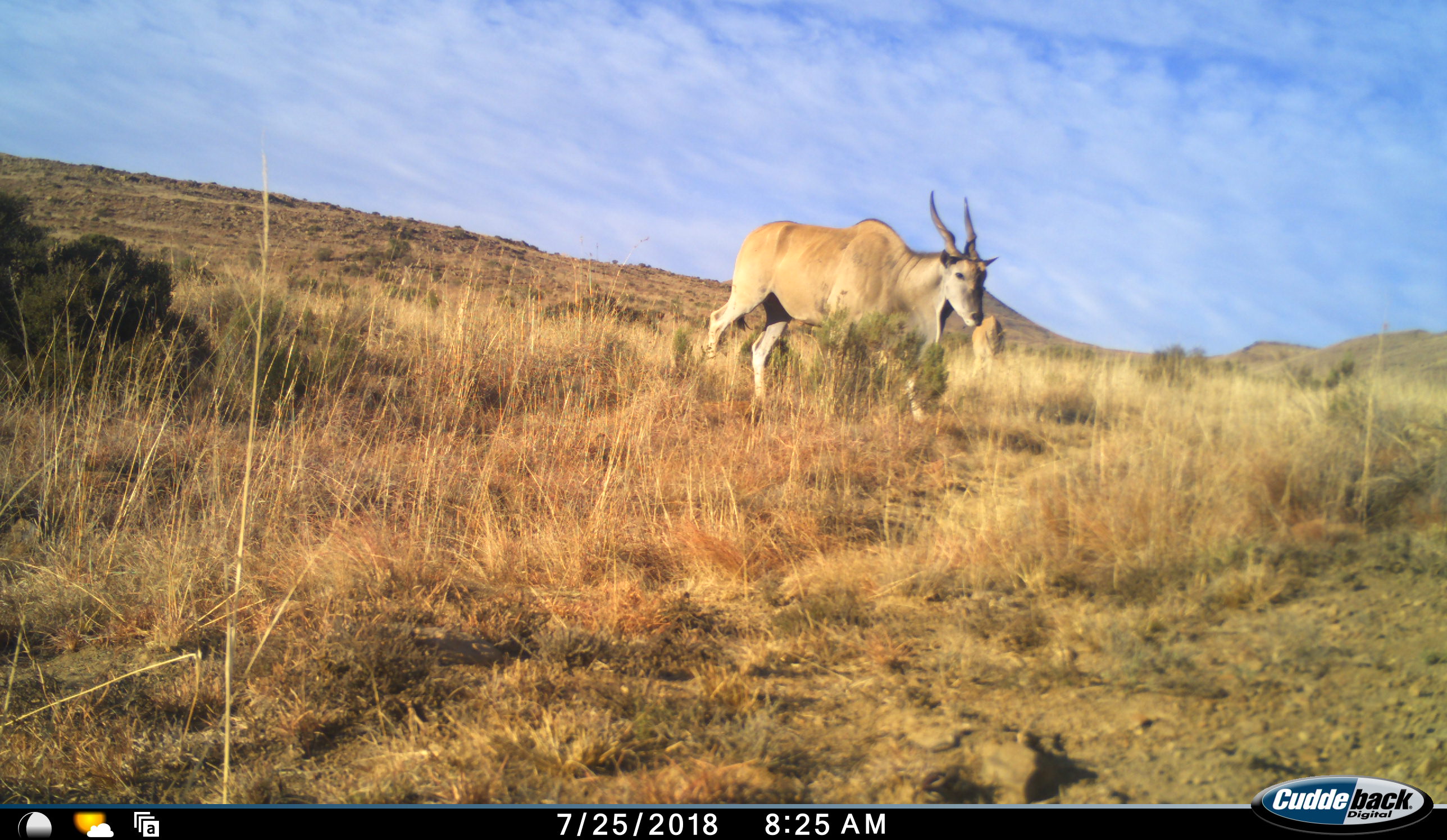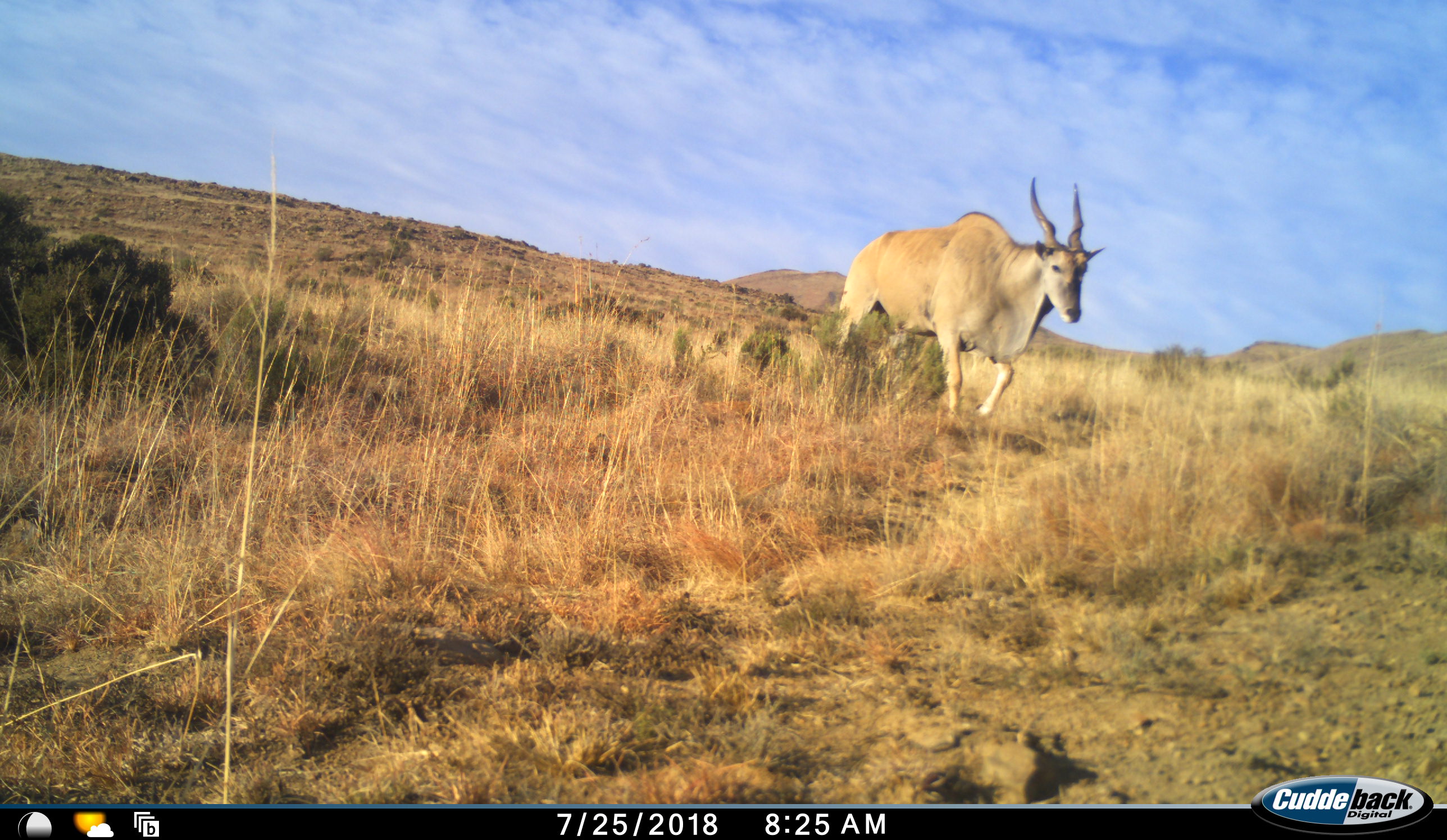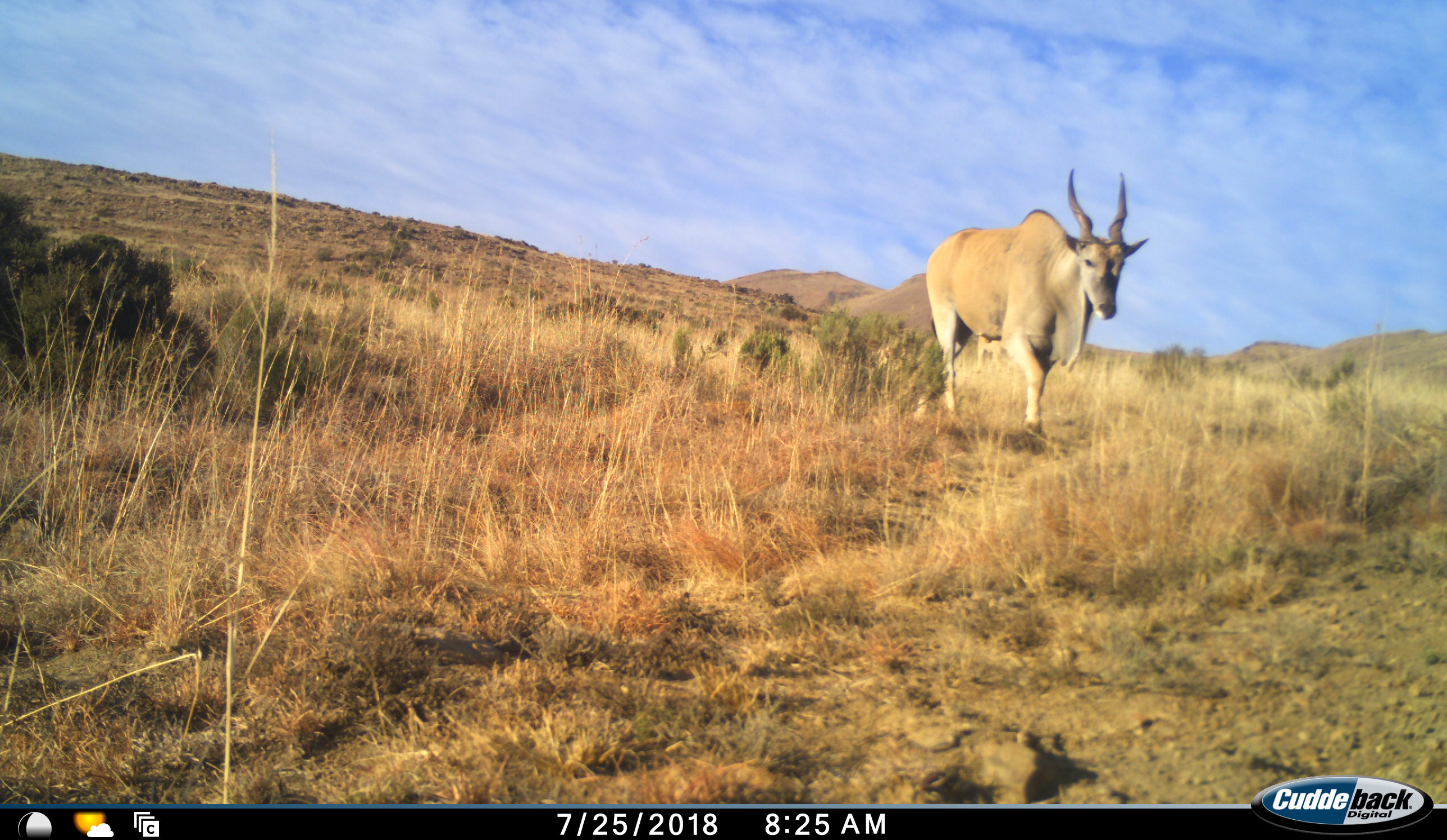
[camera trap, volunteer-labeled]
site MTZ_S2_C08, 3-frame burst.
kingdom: Animalia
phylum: Chordata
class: Mammalia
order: Artiodactyla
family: Bovidae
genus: Tragelaphus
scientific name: Tragelaphus oryx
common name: eland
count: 2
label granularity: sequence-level